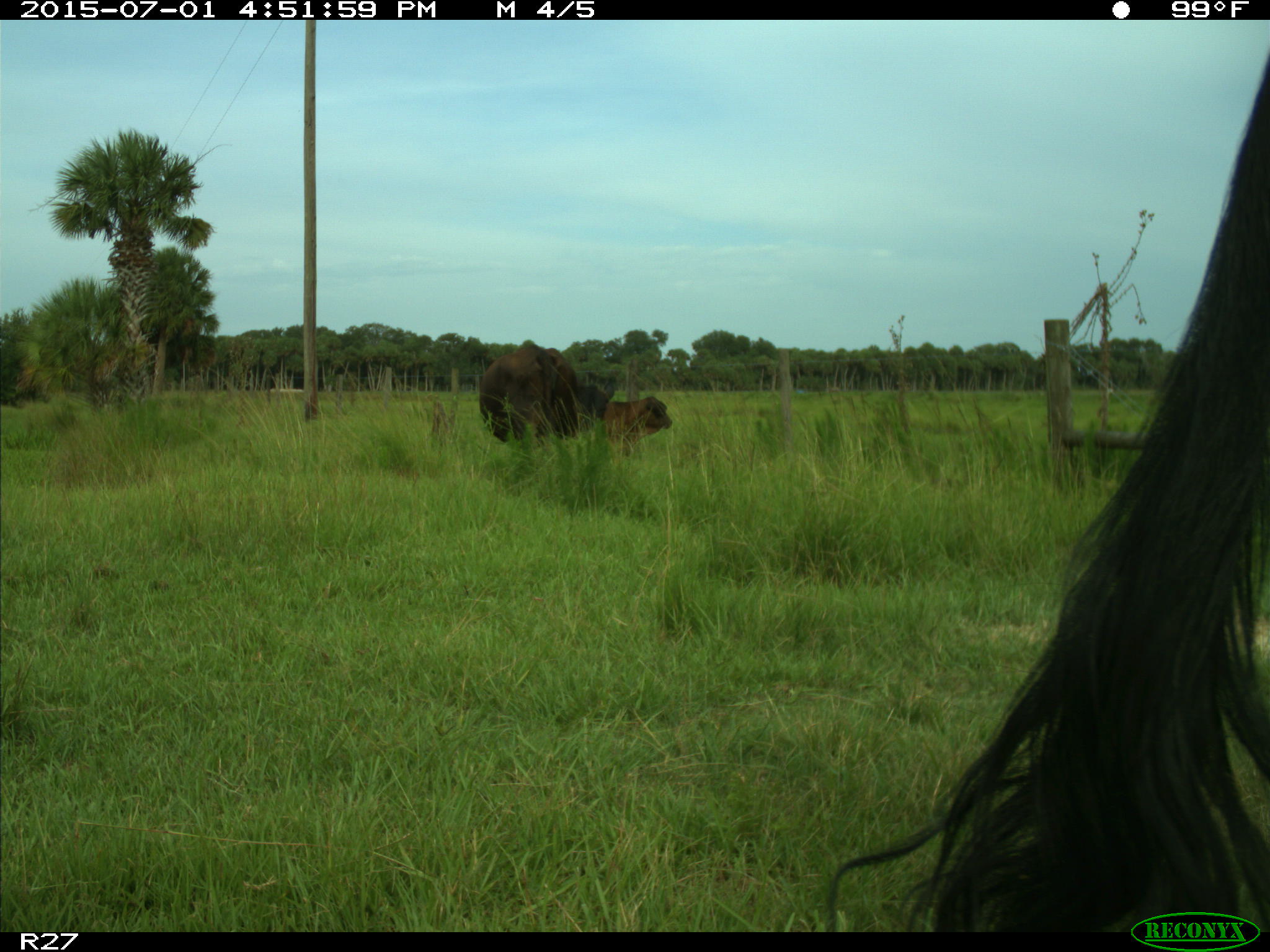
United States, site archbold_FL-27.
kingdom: Animalia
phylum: Chordata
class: Mammalia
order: Artiodactyla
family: Bovidae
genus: Bos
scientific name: Bos taurus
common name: domestic cow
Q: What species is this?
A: Bos taurus (domestic cow).